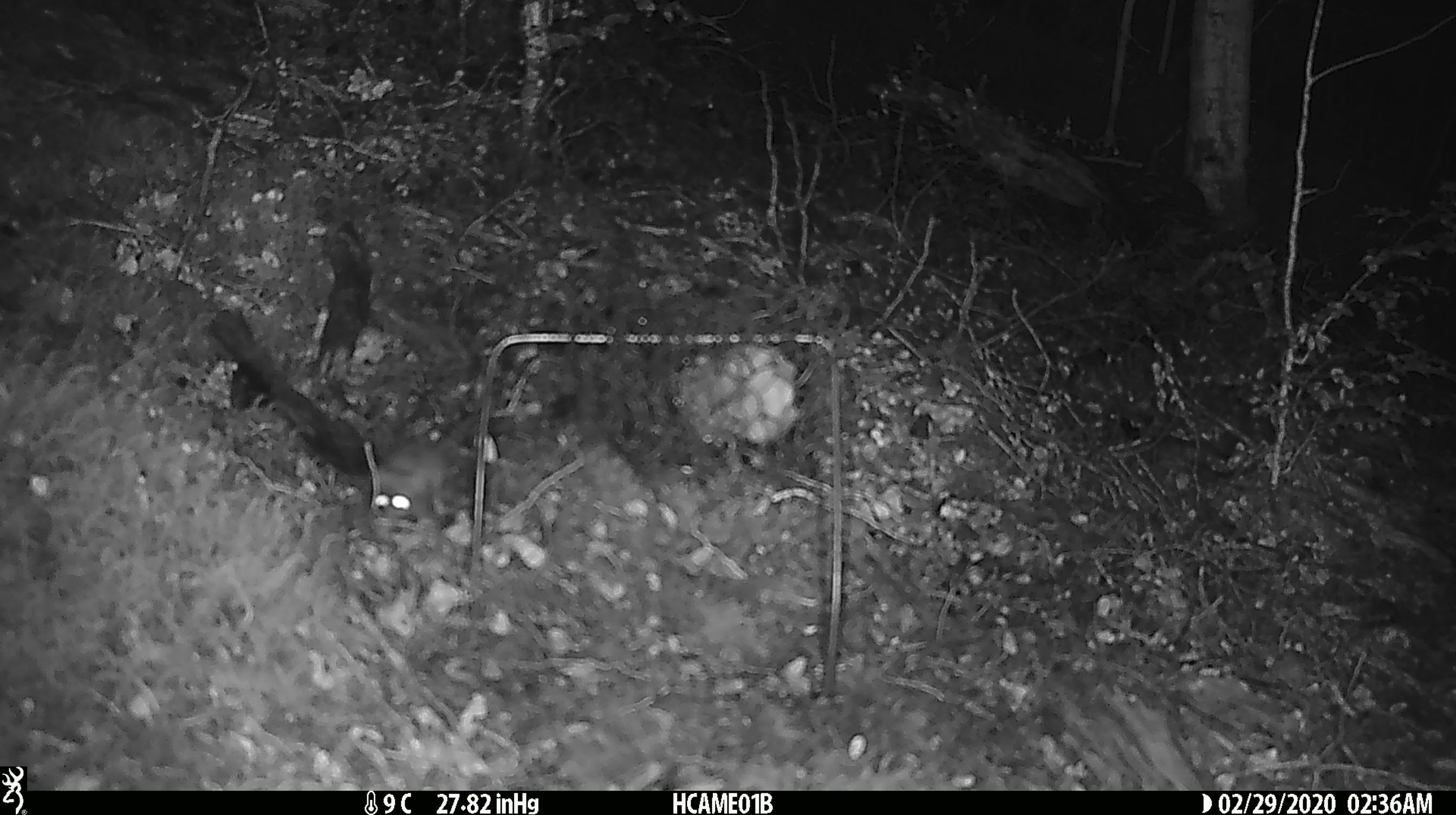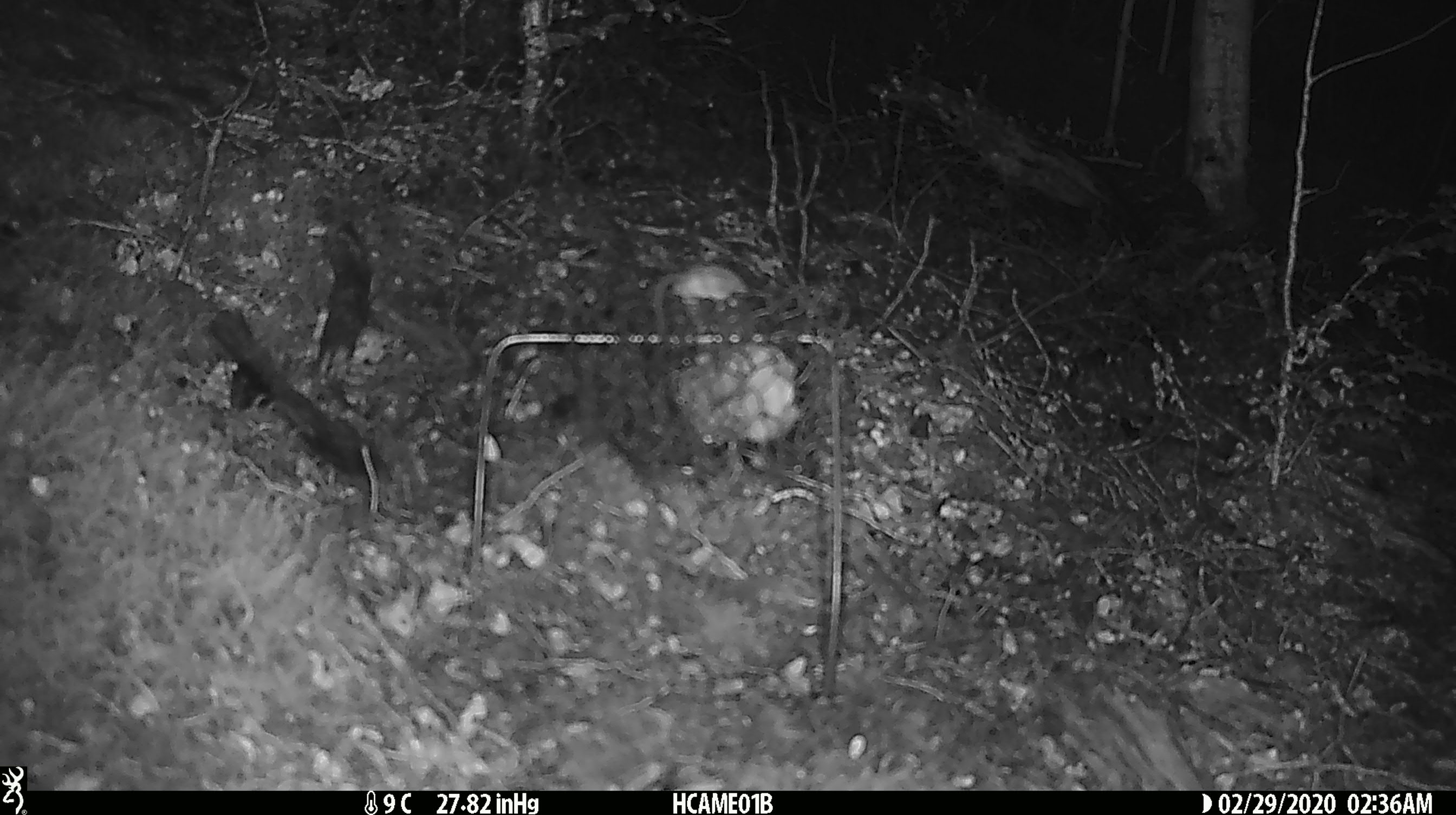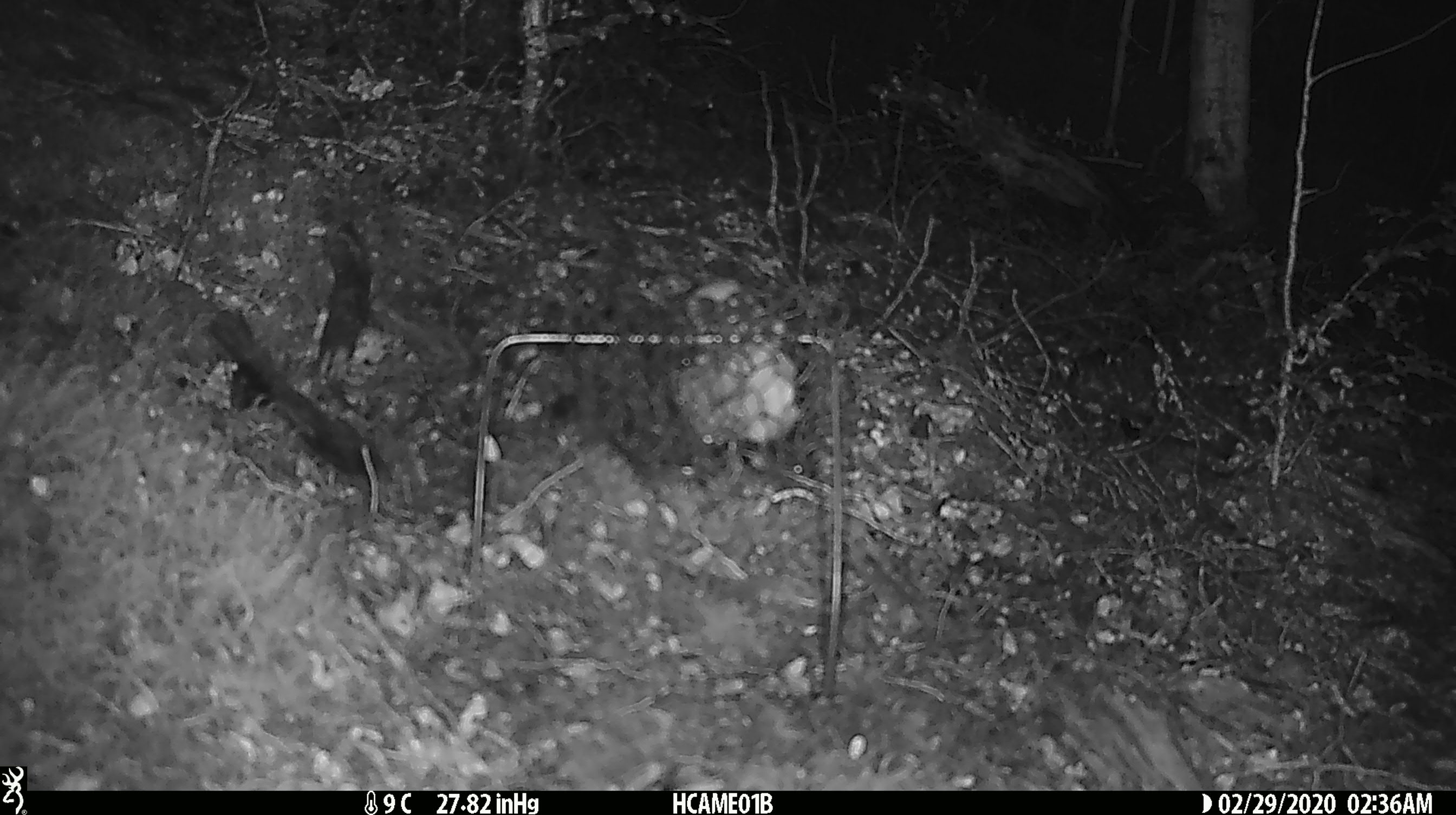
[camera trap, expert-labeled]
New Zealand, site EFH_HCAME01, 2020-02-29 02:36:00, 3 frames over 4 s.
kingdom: Animalia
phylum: Chordata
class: Mammalia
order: Rodentia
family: Muridae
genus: Mus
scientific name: Mus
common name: mouse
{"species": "mouse (Mus)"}